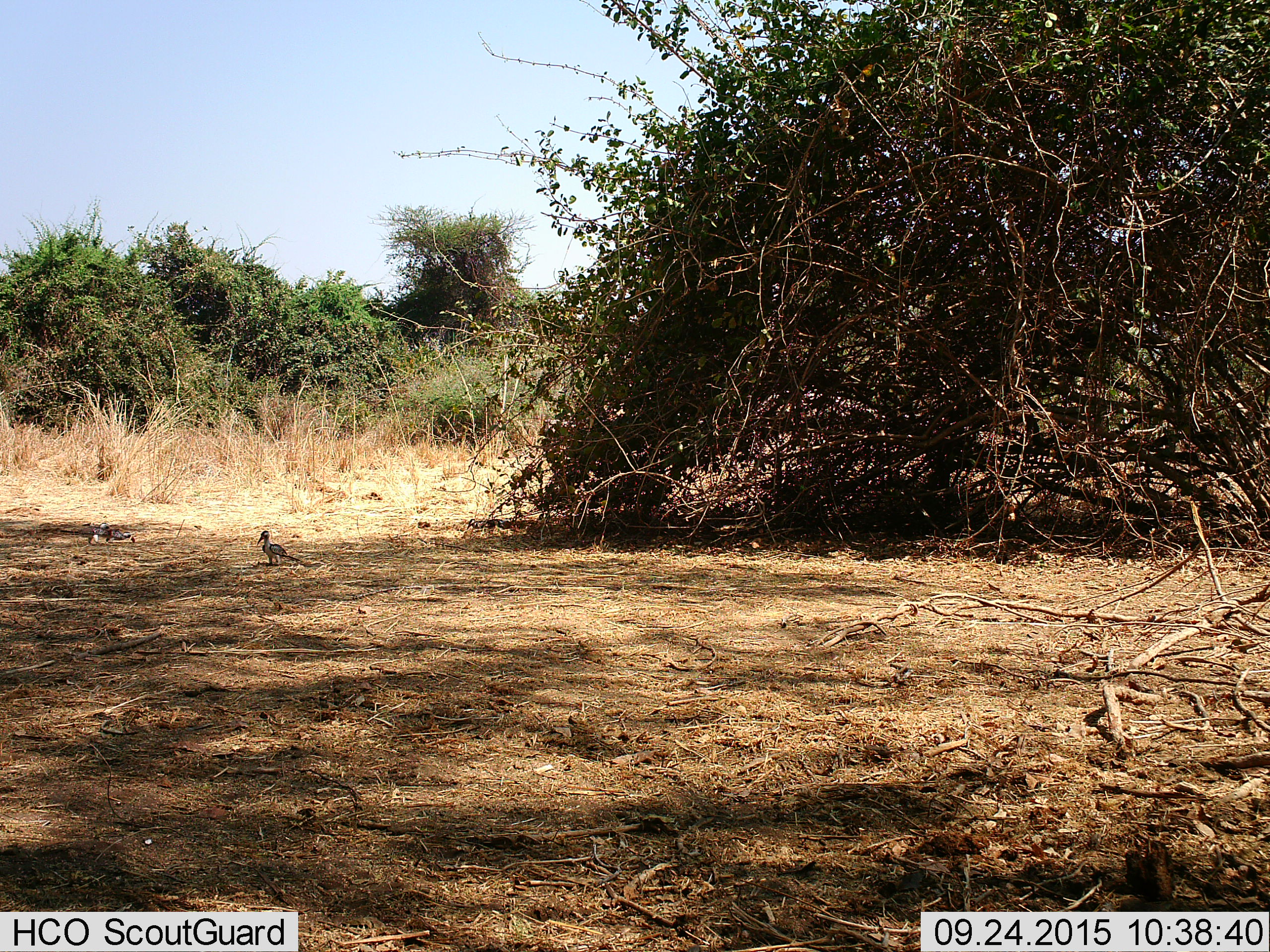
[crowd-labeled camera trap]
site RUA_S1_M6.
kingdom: Animalia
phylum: Chordata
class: Aves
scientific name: Aves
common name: bird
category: birdother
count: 1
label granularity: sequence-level